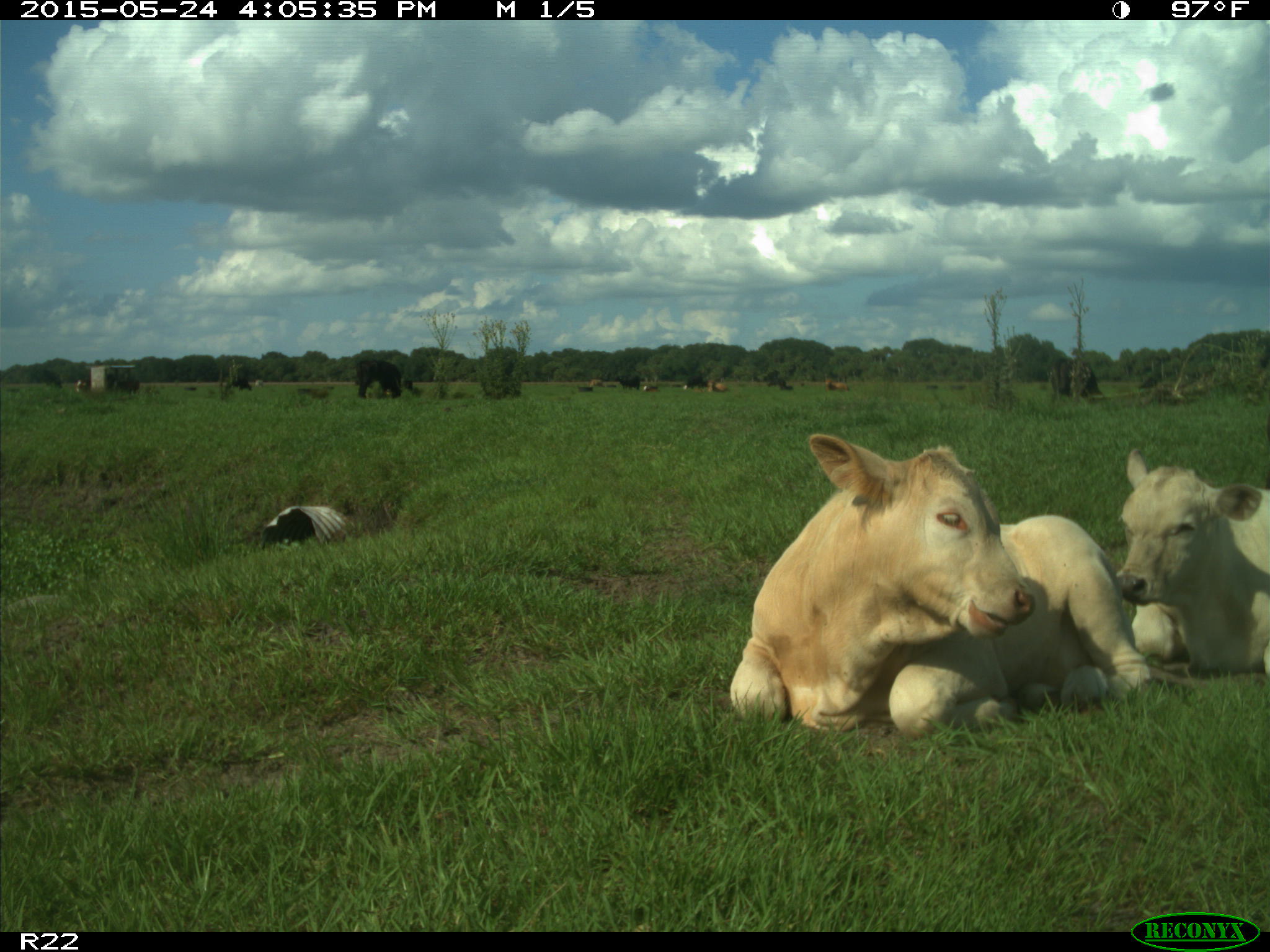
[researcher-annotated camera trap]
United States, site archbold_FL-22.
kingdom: Animalia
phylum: Chordata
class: Mammalia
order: Artiodactyla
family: Bovidae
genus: Bos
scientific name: Bos taurus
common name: domestic cow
Bos taurus (domestic cow).